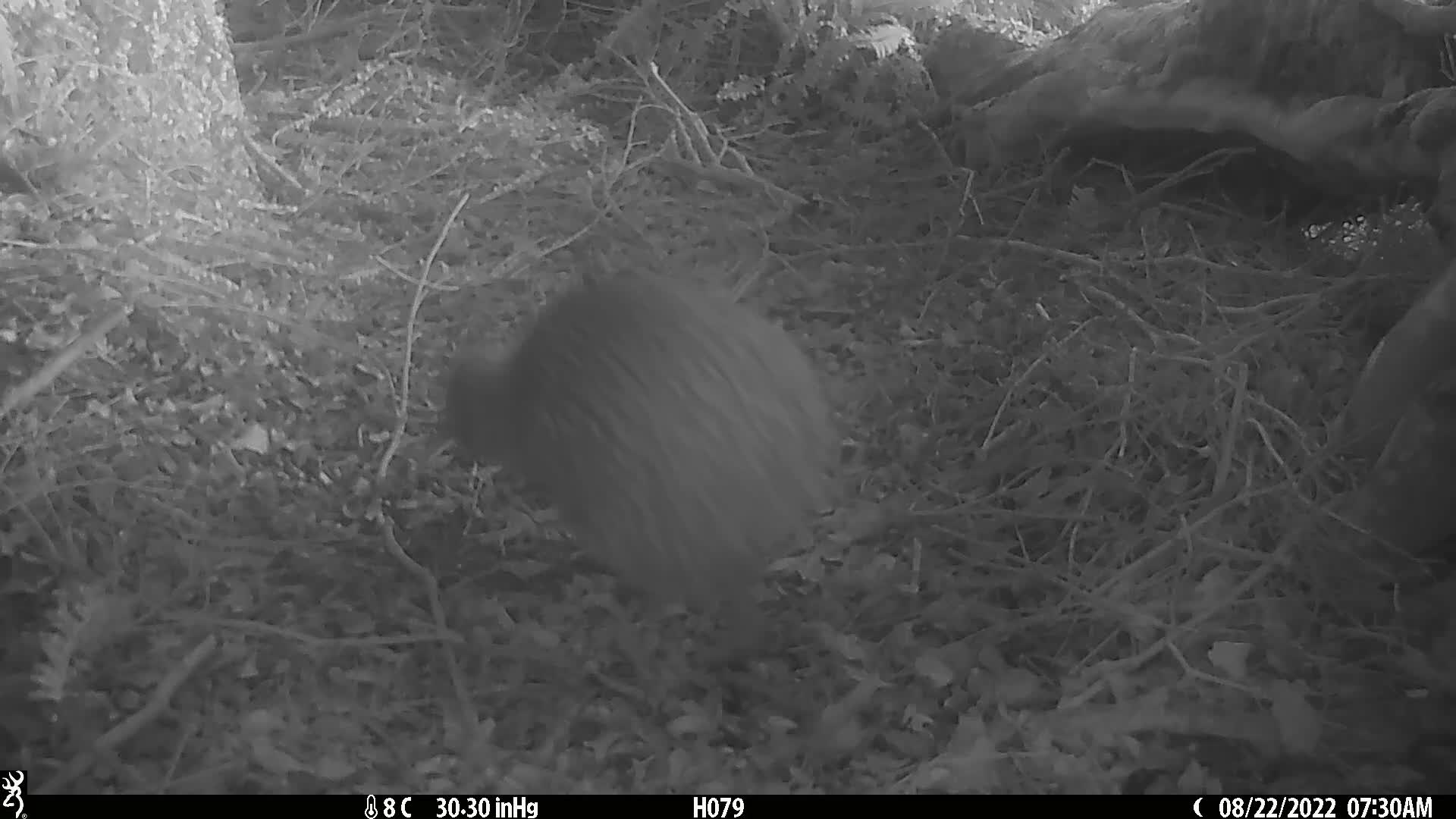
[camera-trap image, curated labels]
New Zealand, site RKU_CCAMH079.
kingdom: Animalia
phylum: Chordata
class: Aves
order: Apterygiformes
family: Apterygidae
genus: Apteryx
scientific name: Apteryx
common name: kiwi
Kiwi (Apteryx).